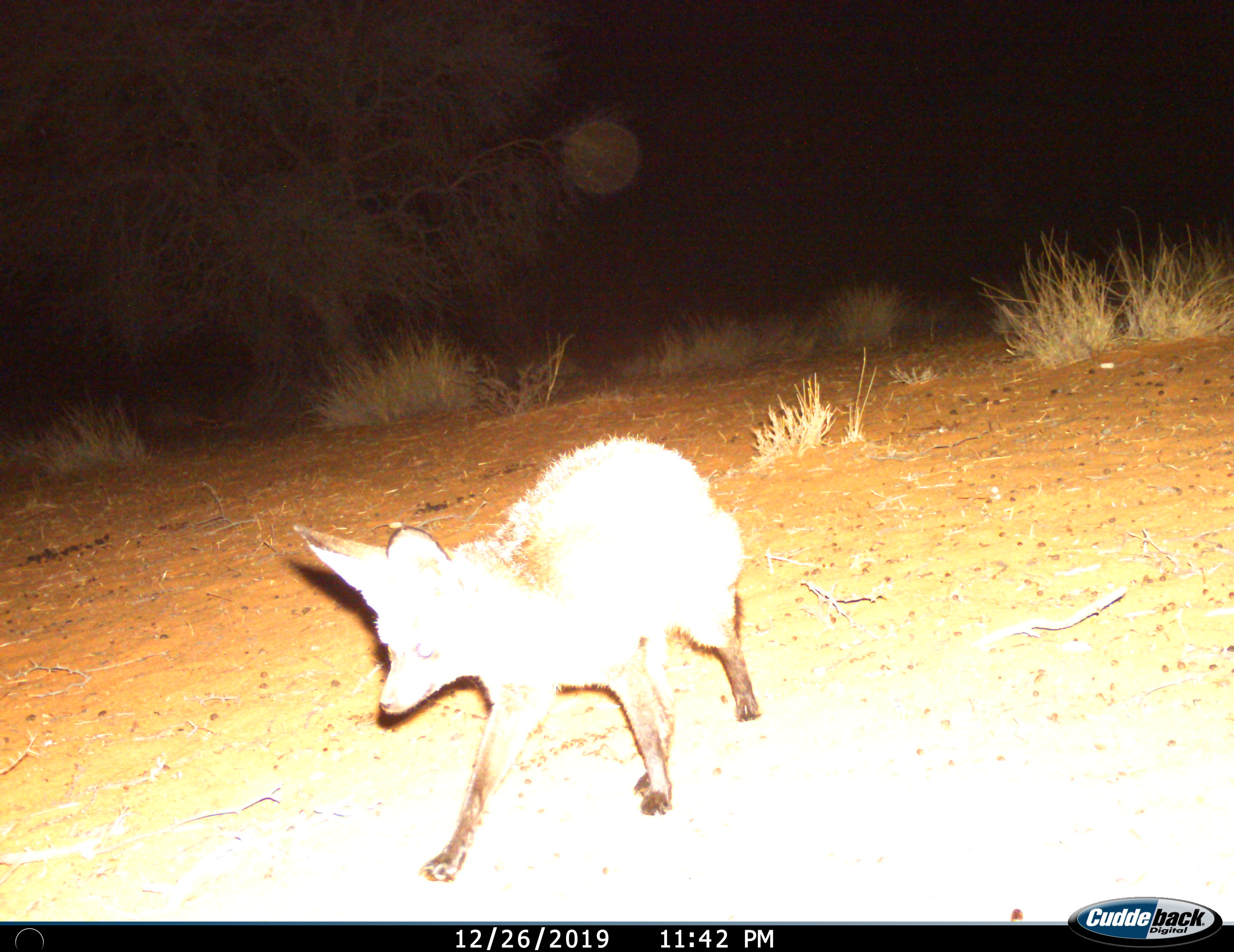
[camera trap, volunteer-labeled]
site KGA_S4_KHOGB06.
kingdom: Animalia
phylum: Chordata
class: Mammalia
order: Carnivora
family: Canidae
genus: Otocyon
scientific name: Otocyon megalotis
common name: bat-eared fox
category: foxbateared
Foxbateared (bat-eared fox) (Otocyon megalotis), count 1. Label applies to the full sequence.